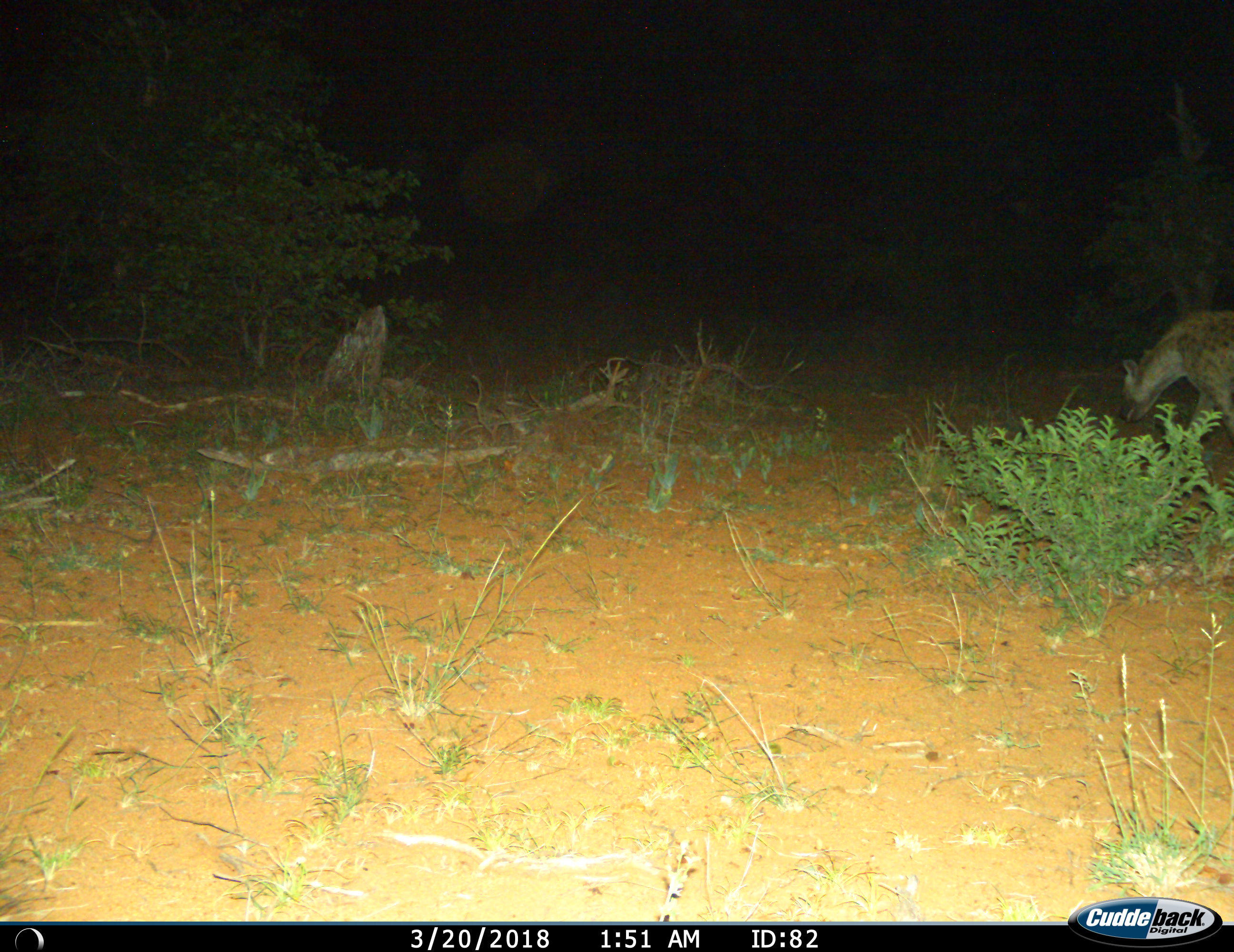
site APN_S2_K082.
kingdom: Animalia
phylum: Chordata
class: Mammalia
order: Carnivora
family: Hyaenidae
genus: Crocuta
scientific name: Crocuta crocuta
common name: spotted hyena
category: hyenaspotted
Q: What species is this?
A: Hyenaspotted (spotted hyena) (Crocuta crocuta).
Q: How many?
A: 1.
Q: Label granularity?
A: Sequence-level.